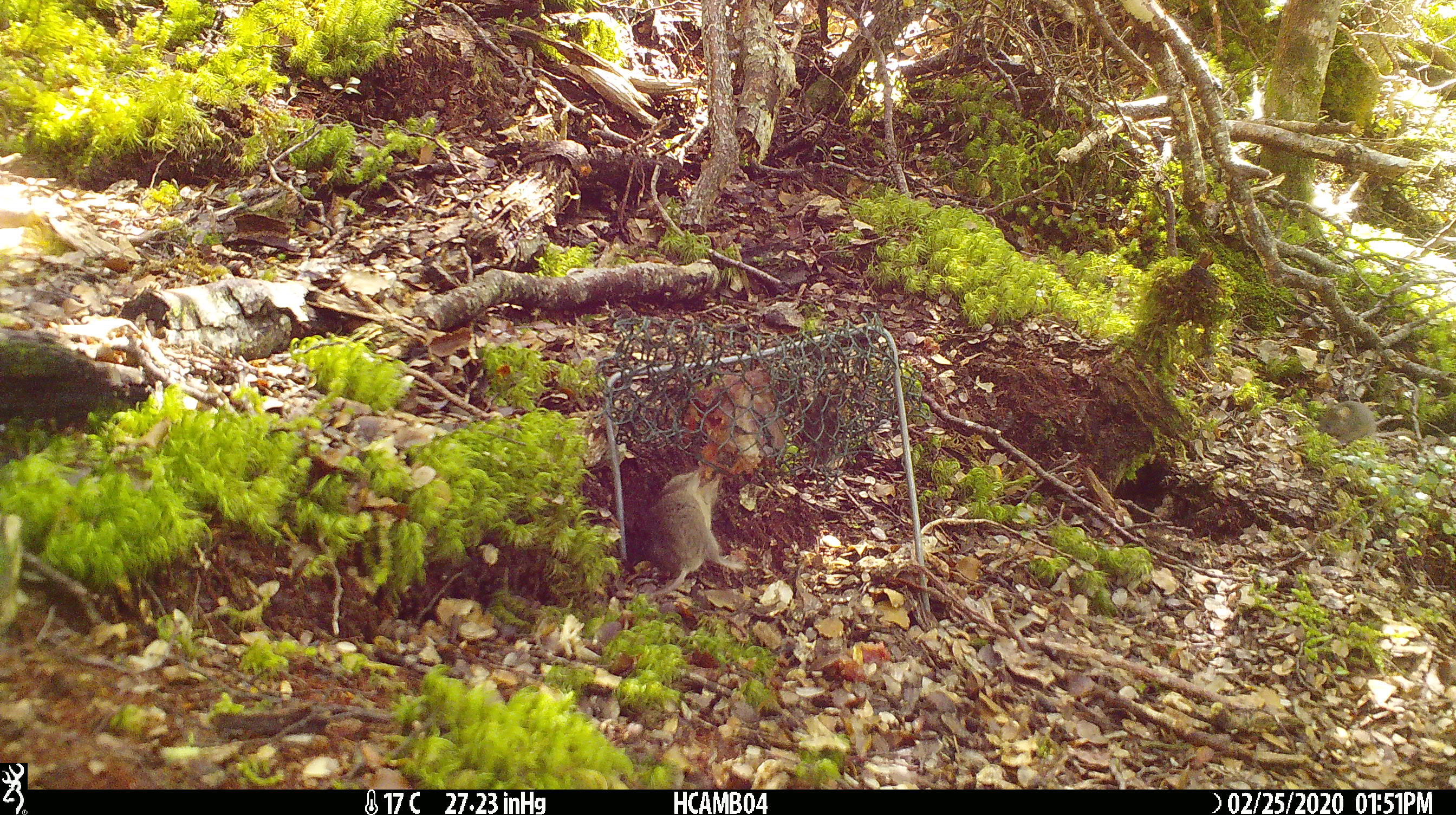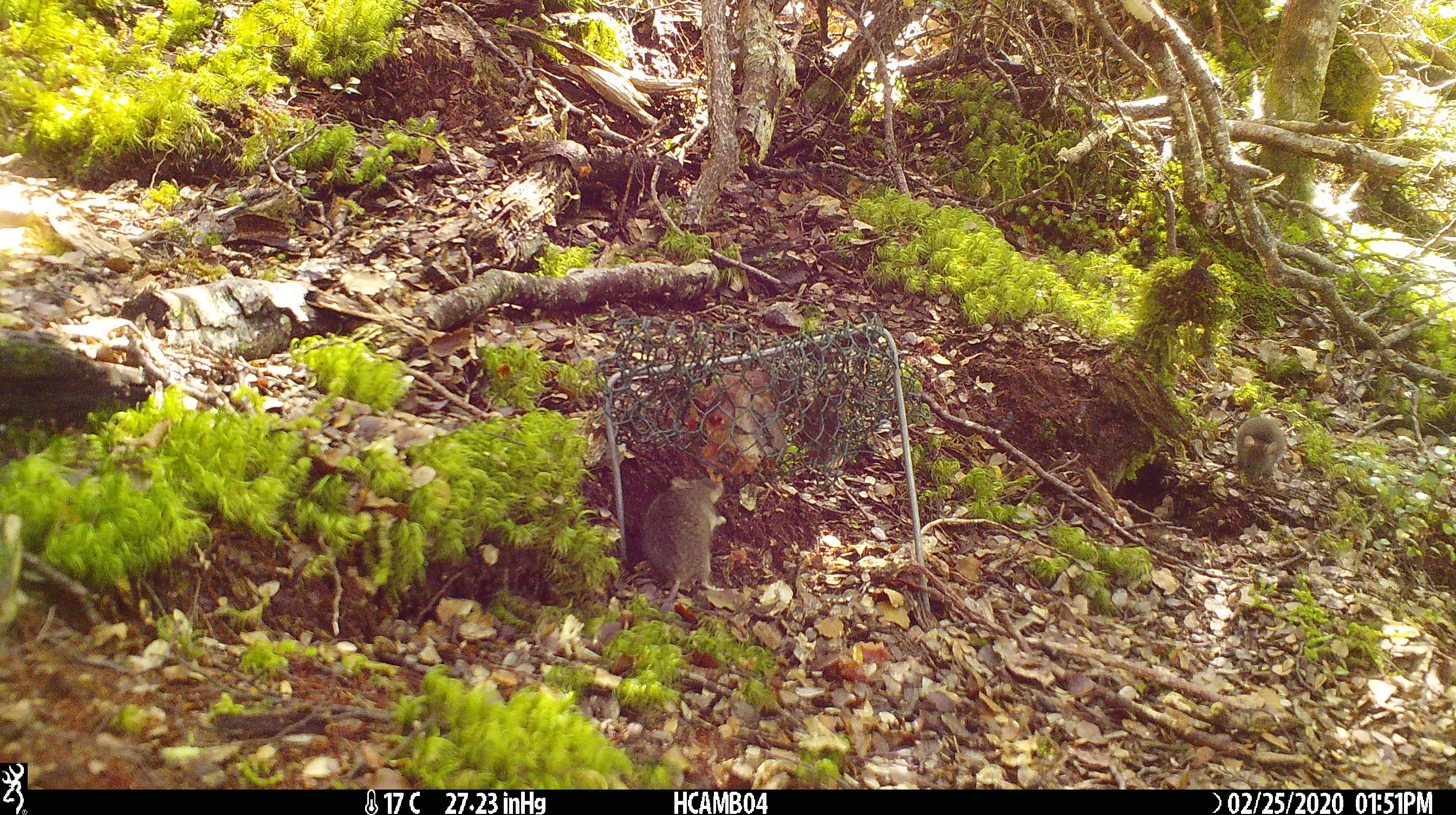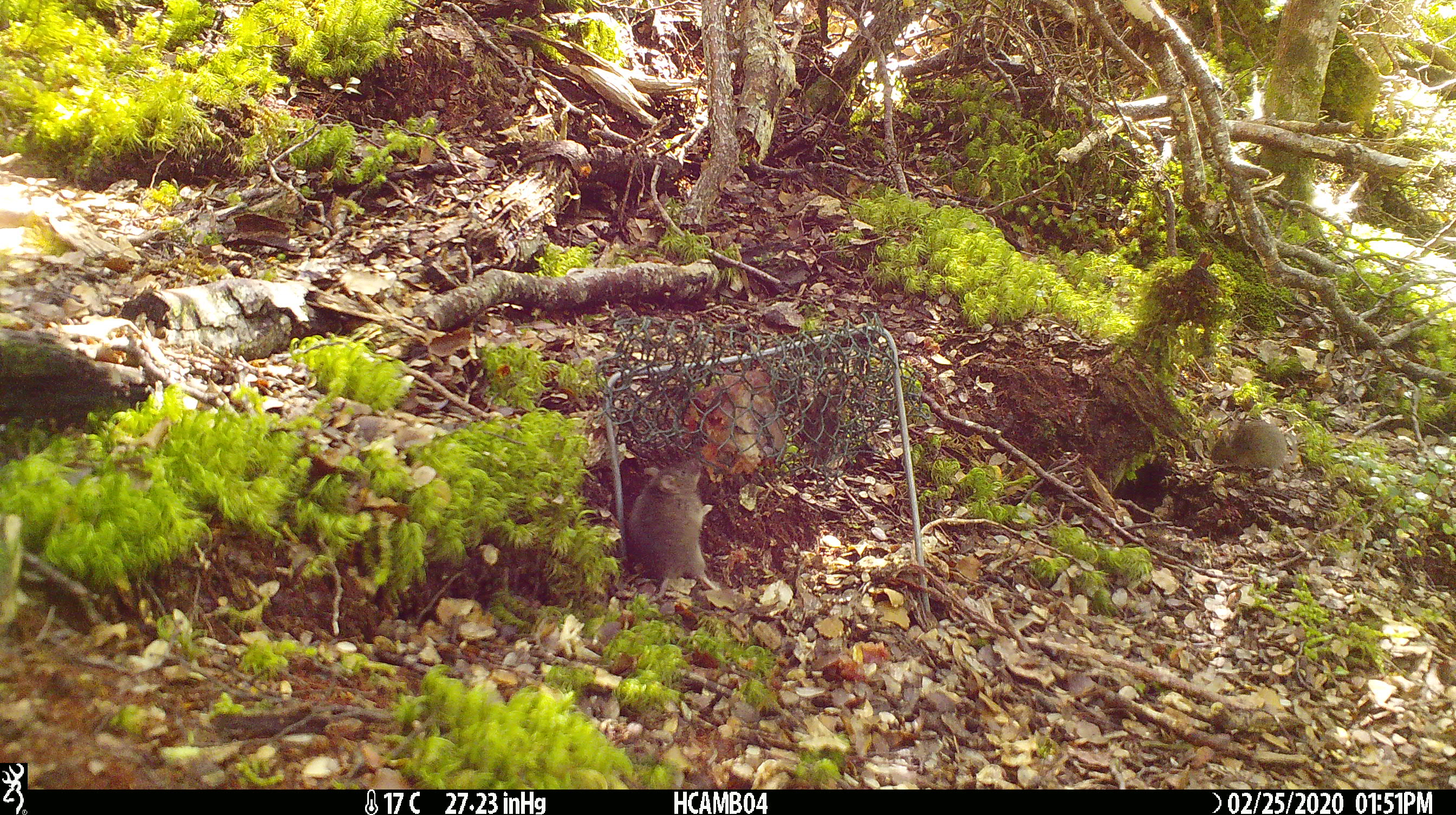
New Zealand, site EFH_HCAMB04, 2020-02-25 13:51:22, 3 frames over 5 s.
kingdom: Animalia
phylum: Chordata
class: Mammalia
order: Rodentia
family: Muridae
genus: Mus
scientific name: Mus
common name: mouse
Mouse (Mus).